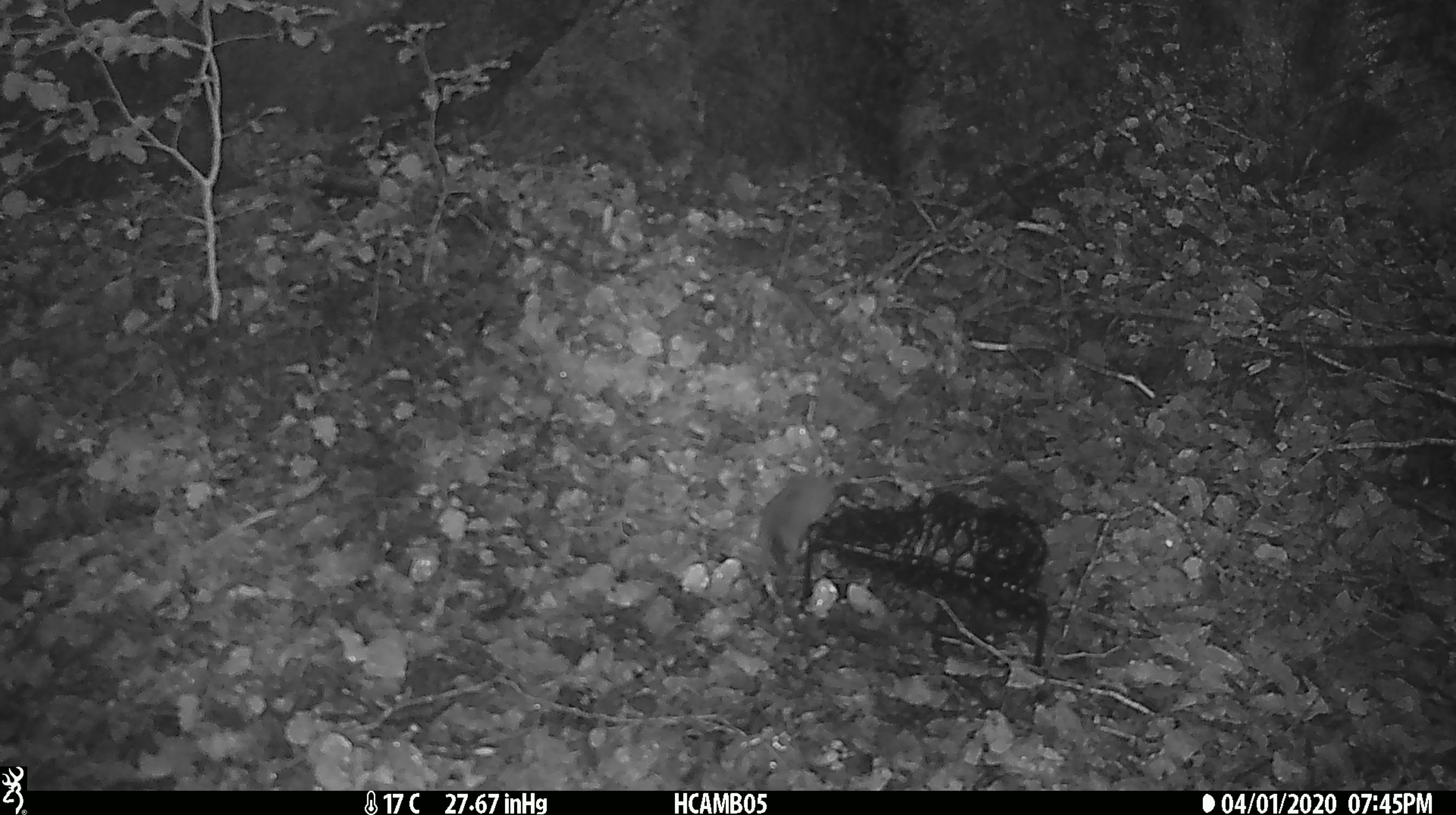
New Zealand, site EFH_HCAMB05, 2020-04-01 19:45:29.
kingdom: Animalia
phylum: Chordata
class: Mammalia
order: Rodentia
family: Muridae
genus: Mus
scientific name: Mus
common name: mouse